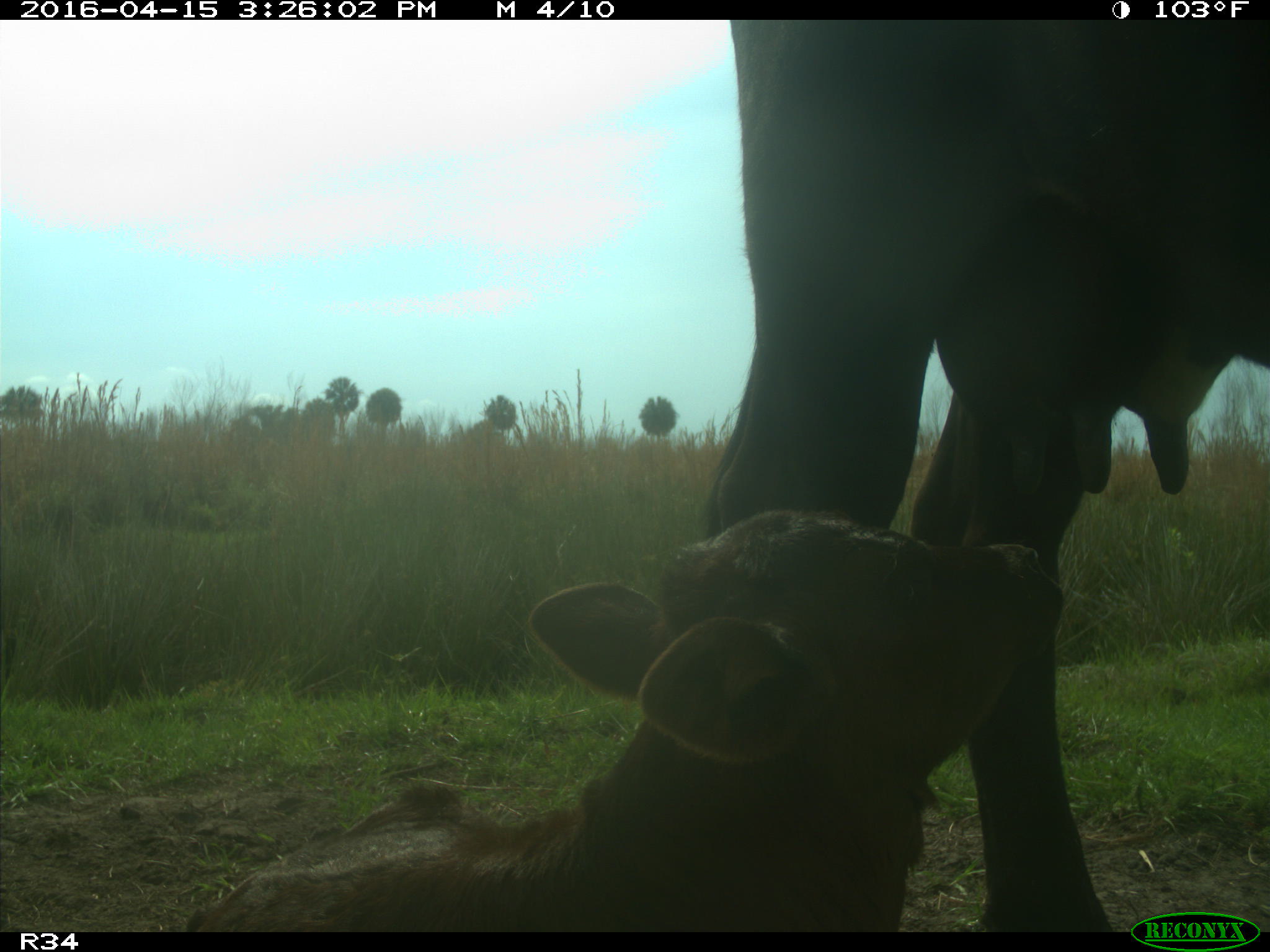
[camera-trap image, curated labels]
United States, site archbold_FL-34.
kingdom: Animalia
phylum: Chordata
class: Mammalia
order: Artiodactyla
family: Bovidae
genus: Bos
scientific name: Bos taurus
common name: domestic cow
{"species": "Bos taurus (domestic cow)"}